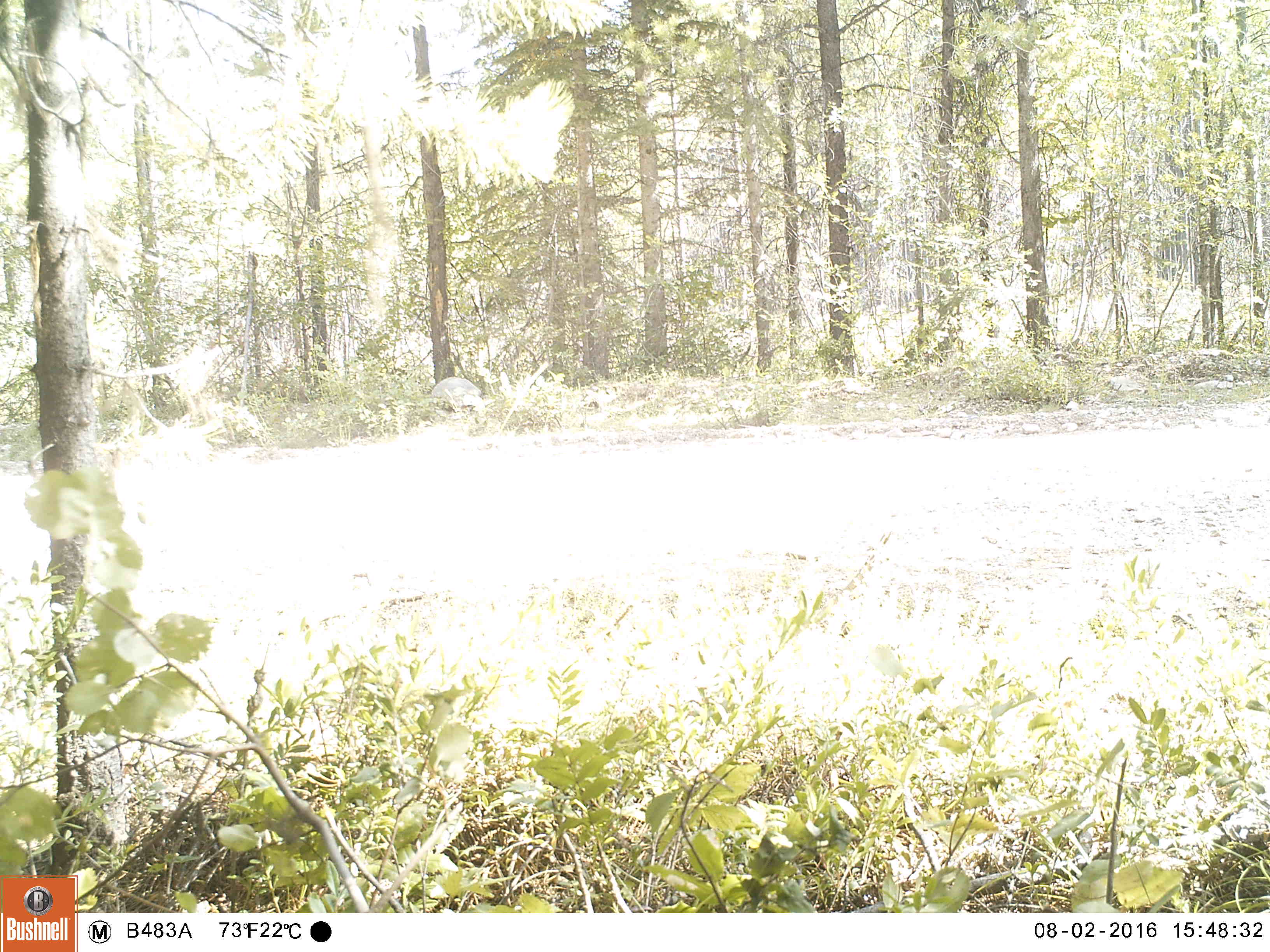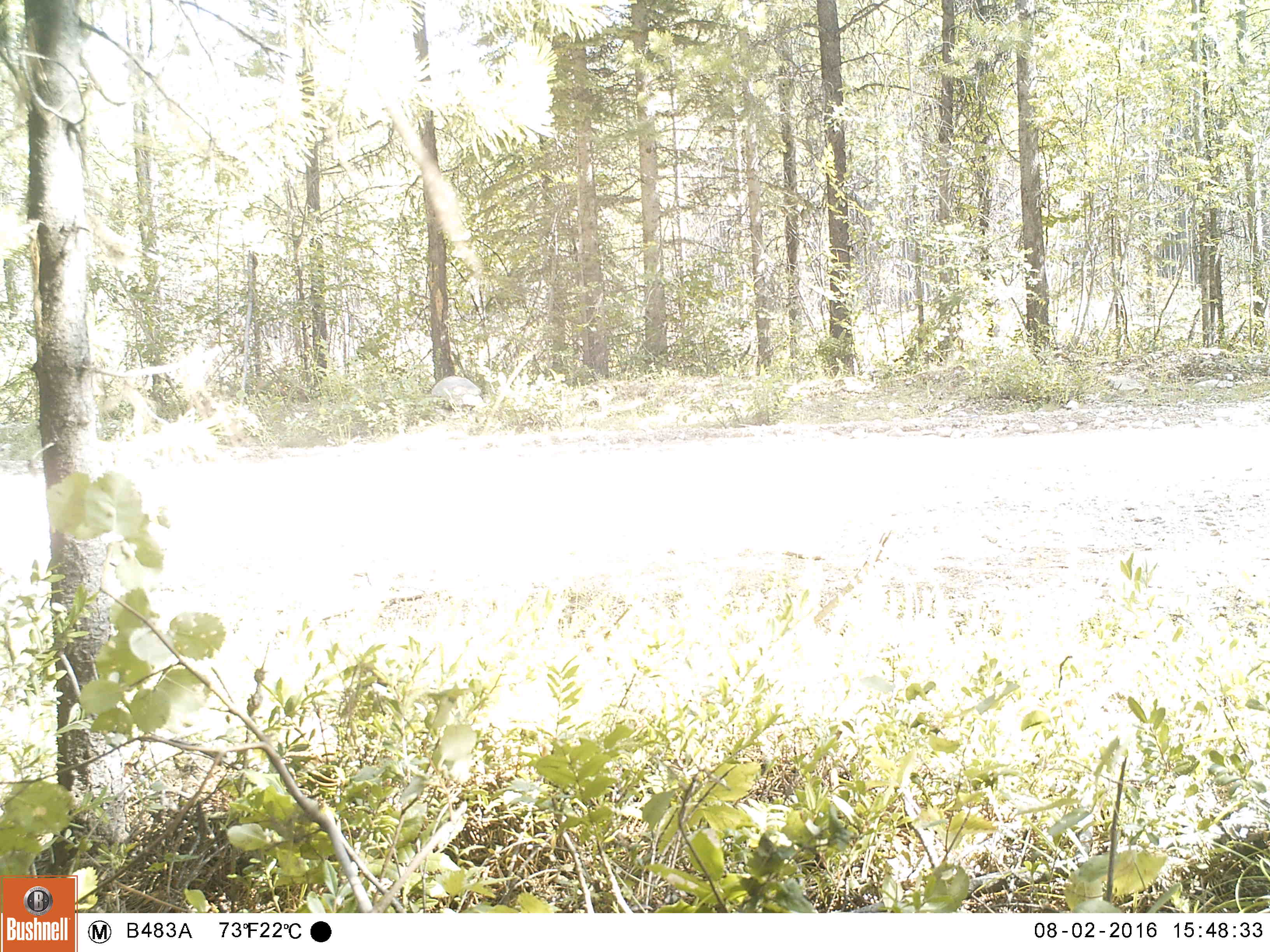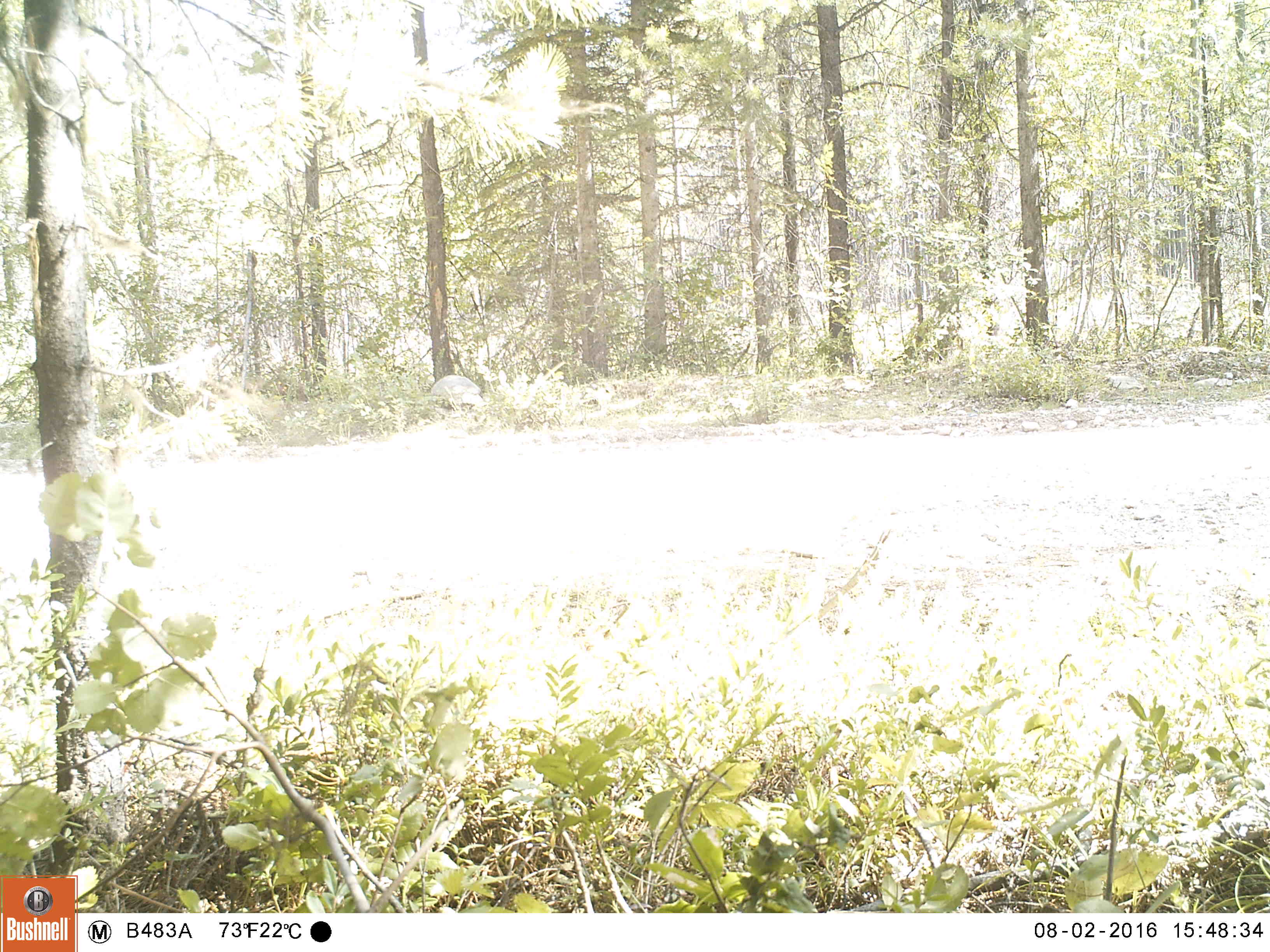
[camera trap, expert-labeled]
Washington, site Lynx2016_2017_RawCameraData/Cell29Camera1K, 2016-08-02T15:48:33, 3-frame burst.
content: no animal present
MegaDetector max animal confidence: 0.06